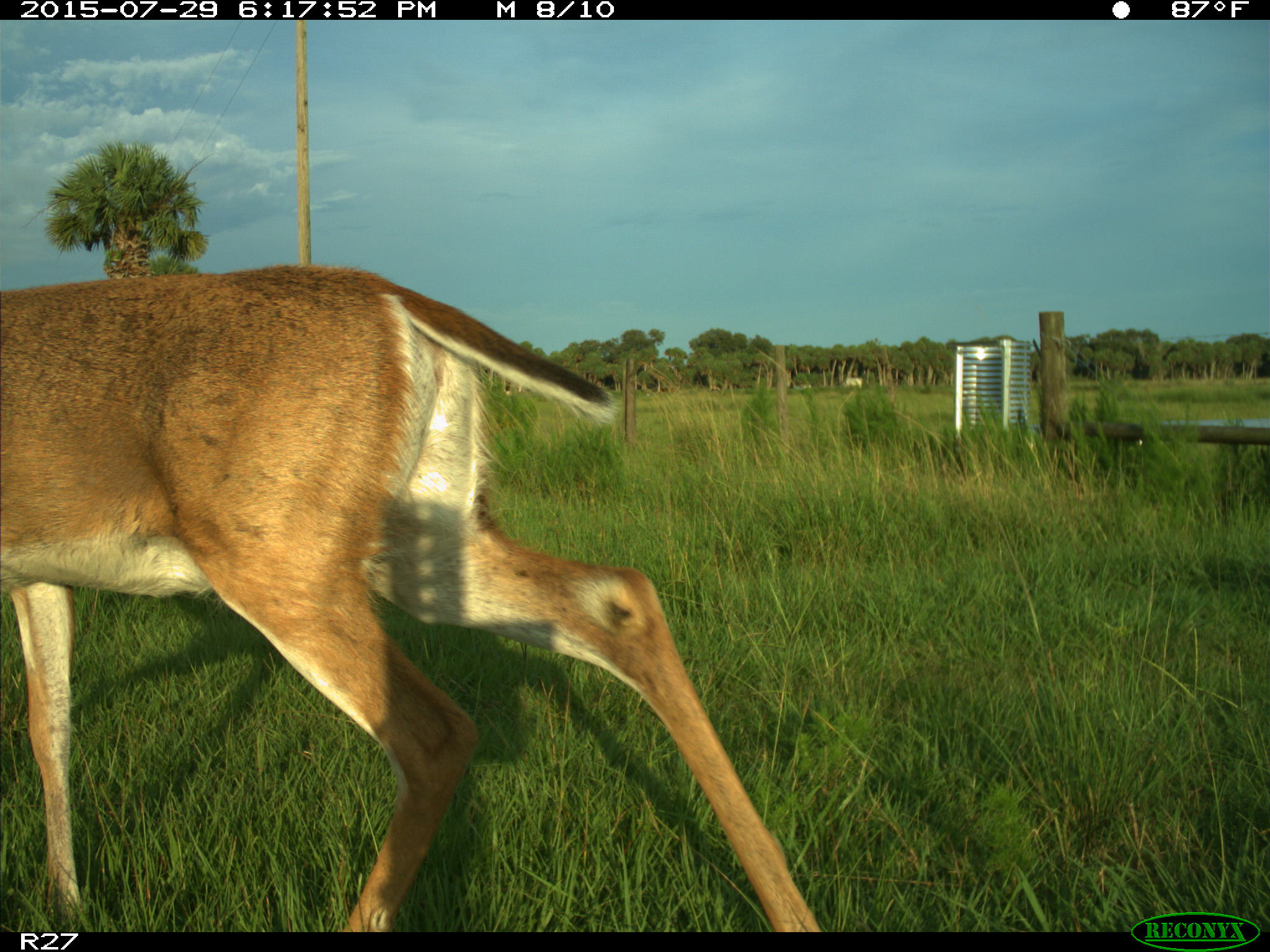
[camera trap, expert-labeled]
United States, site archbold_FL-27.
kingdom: Animalia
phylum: Chordata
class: Mammalia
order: Artiodactyla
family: Cervidae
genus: Odocoileus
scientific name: Odocoileus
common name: deer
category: unidentified deer